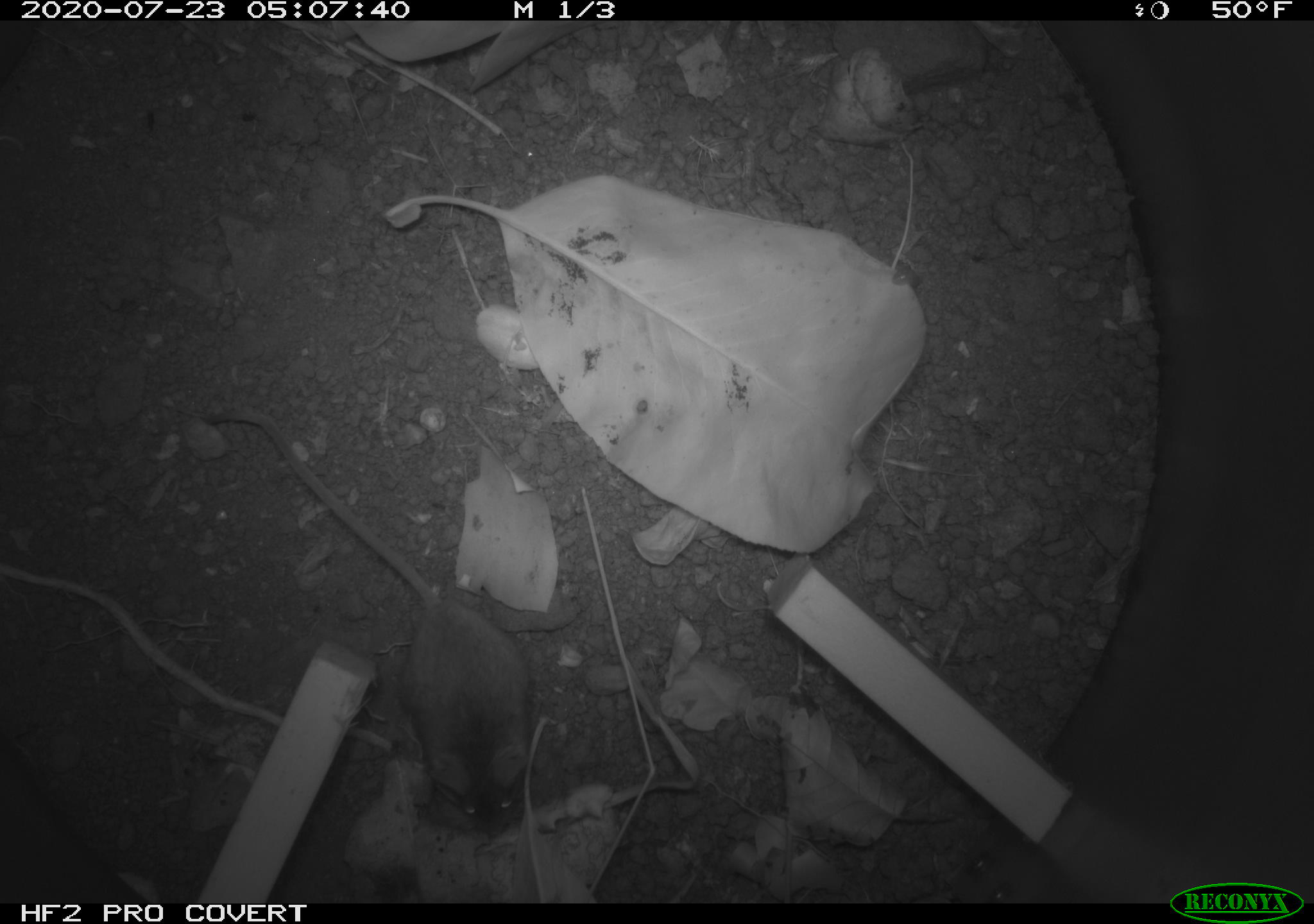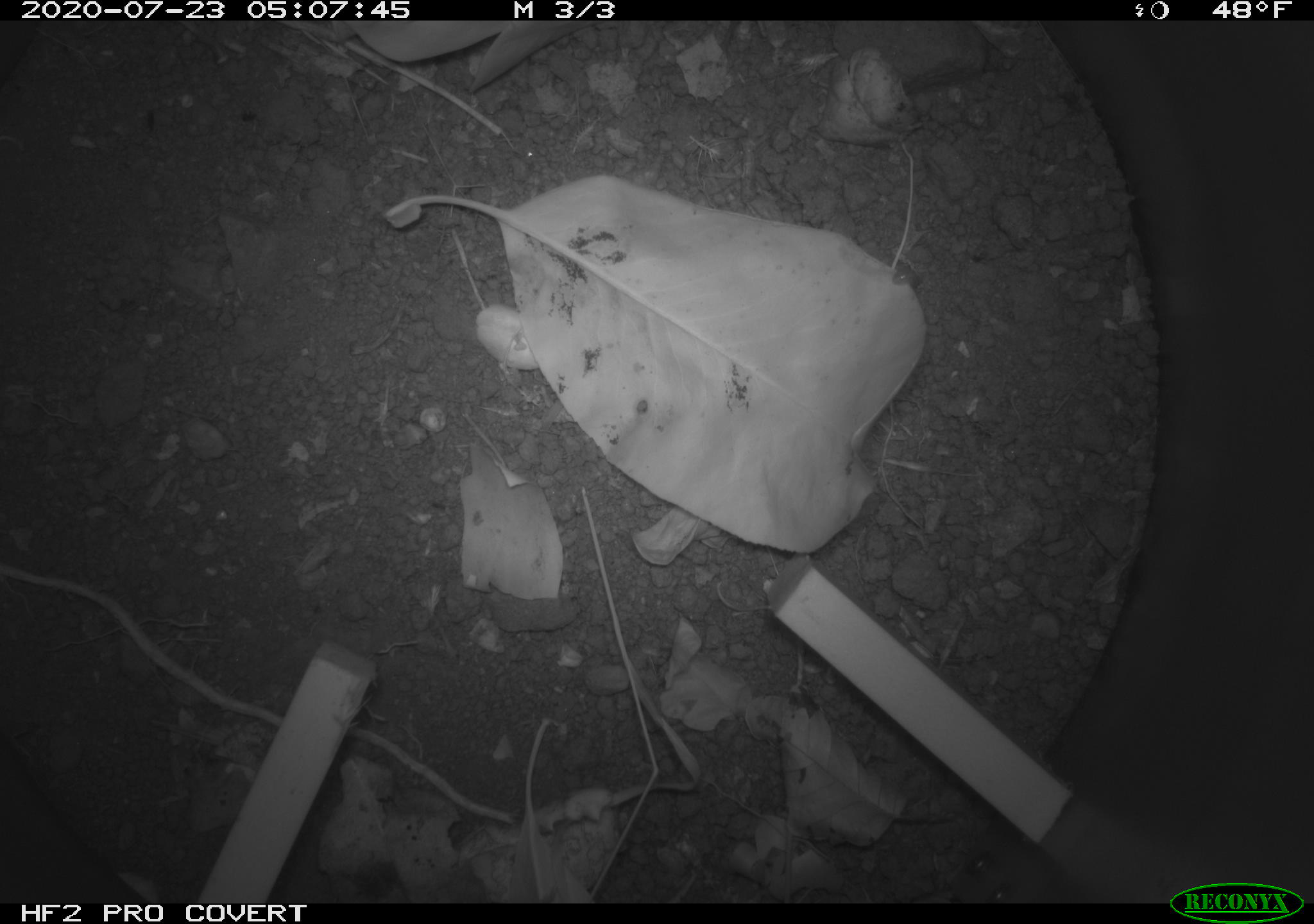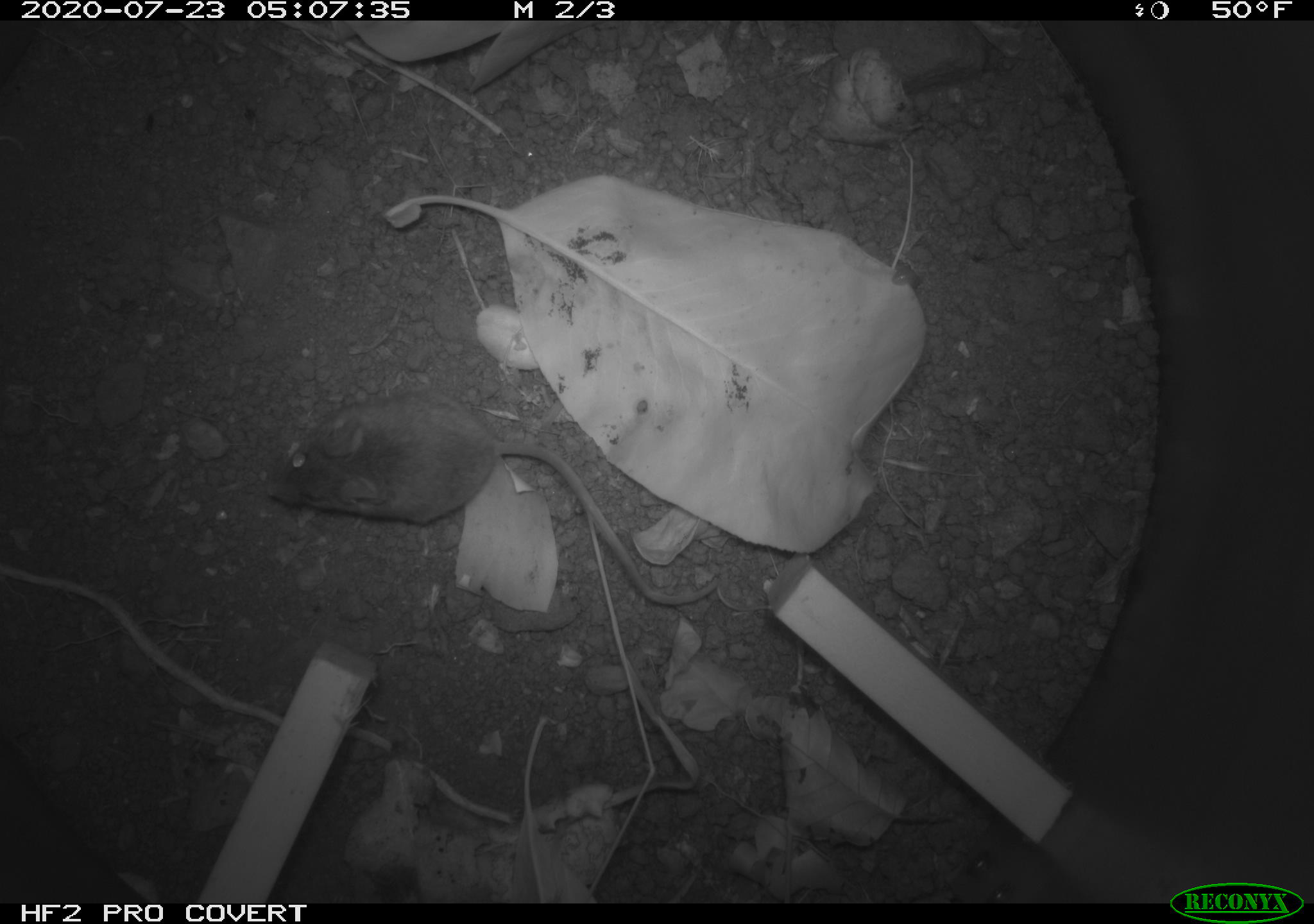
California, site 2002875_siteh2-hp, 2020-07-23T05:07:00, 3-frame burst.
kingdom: Animalia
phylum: Chordata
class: Mammalia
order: Rodentia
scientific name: Rodentia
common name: rodent